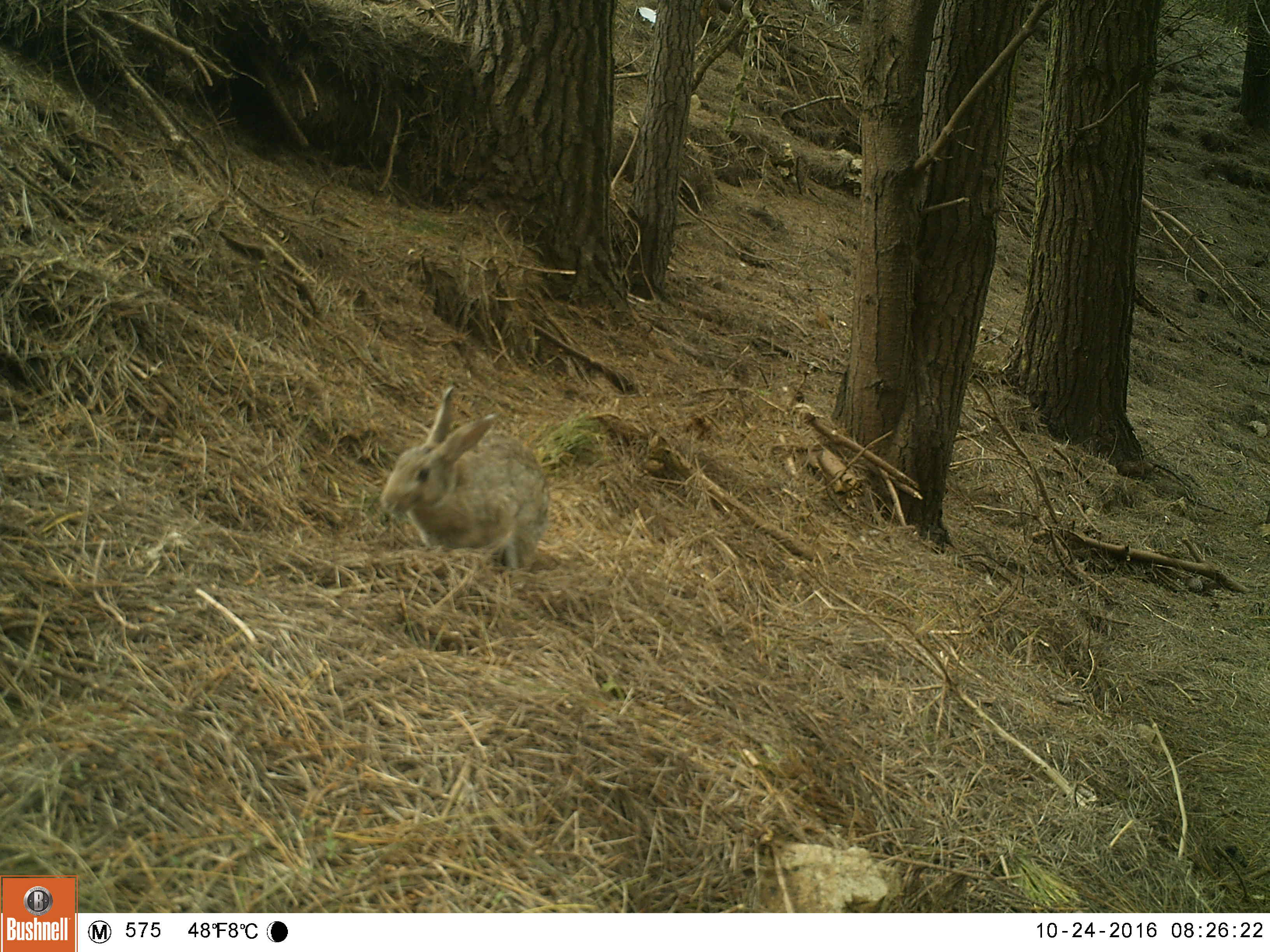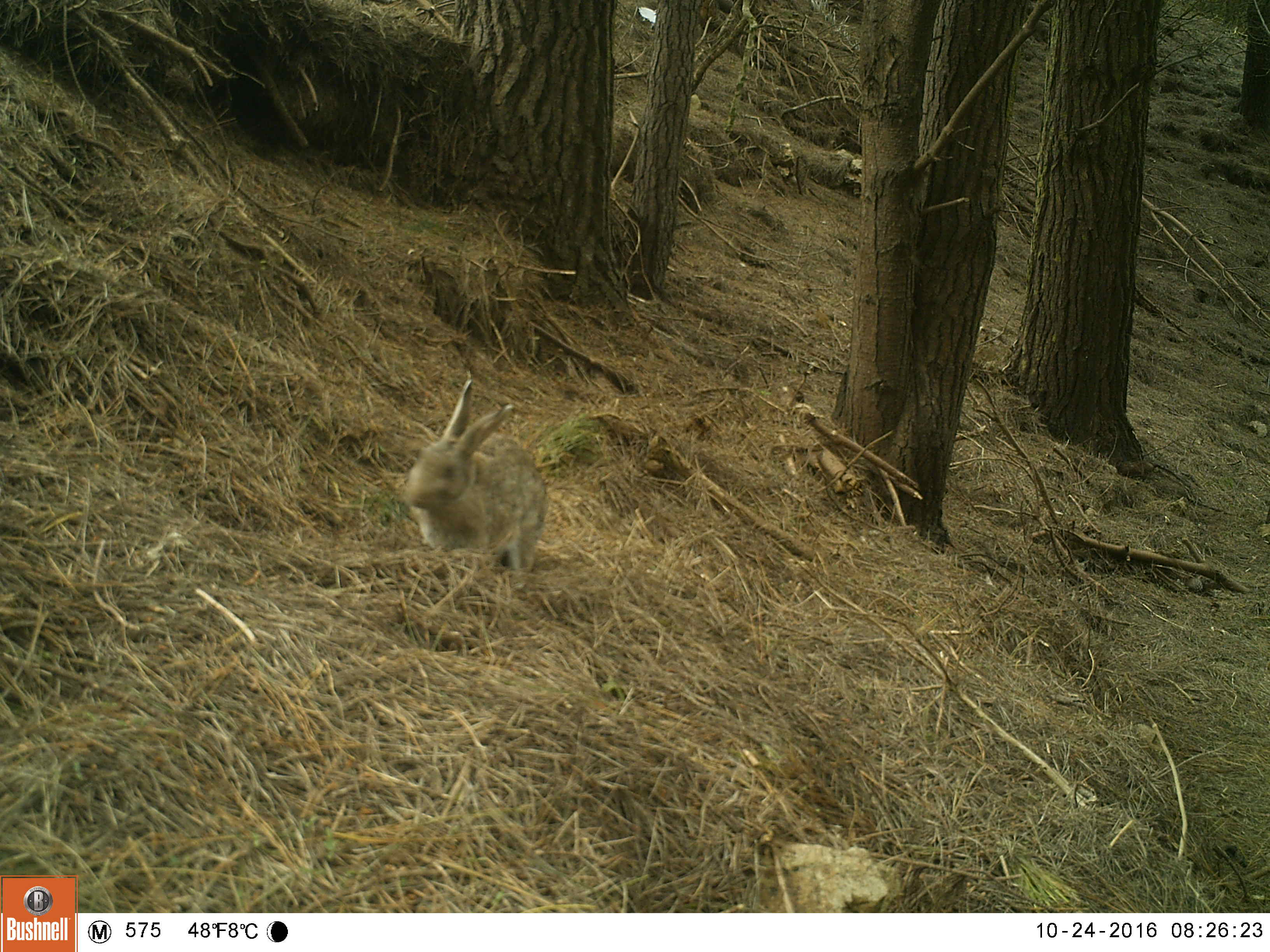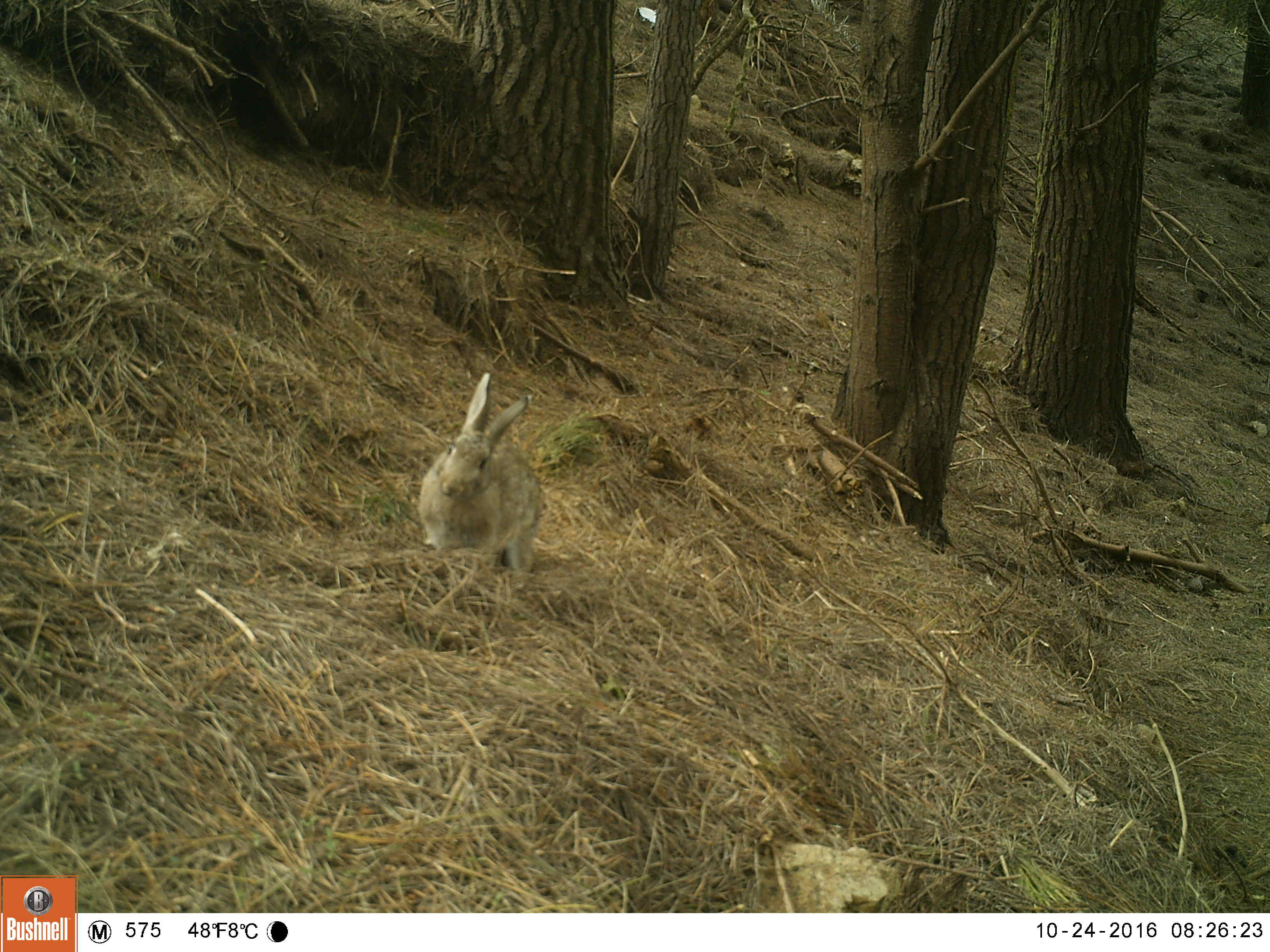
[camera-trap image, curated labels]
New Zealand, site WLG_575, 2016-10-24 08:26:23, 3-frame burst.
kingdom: Animalia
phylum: Chordata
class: Mammalia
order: Lagomorpha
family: Leporidae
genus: Oryctolagus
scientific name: Oryctolagus cuniculus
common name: european rabbit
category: rabbit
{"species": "rabbit (european rabbit) (Oryctolagus cuniculus)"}